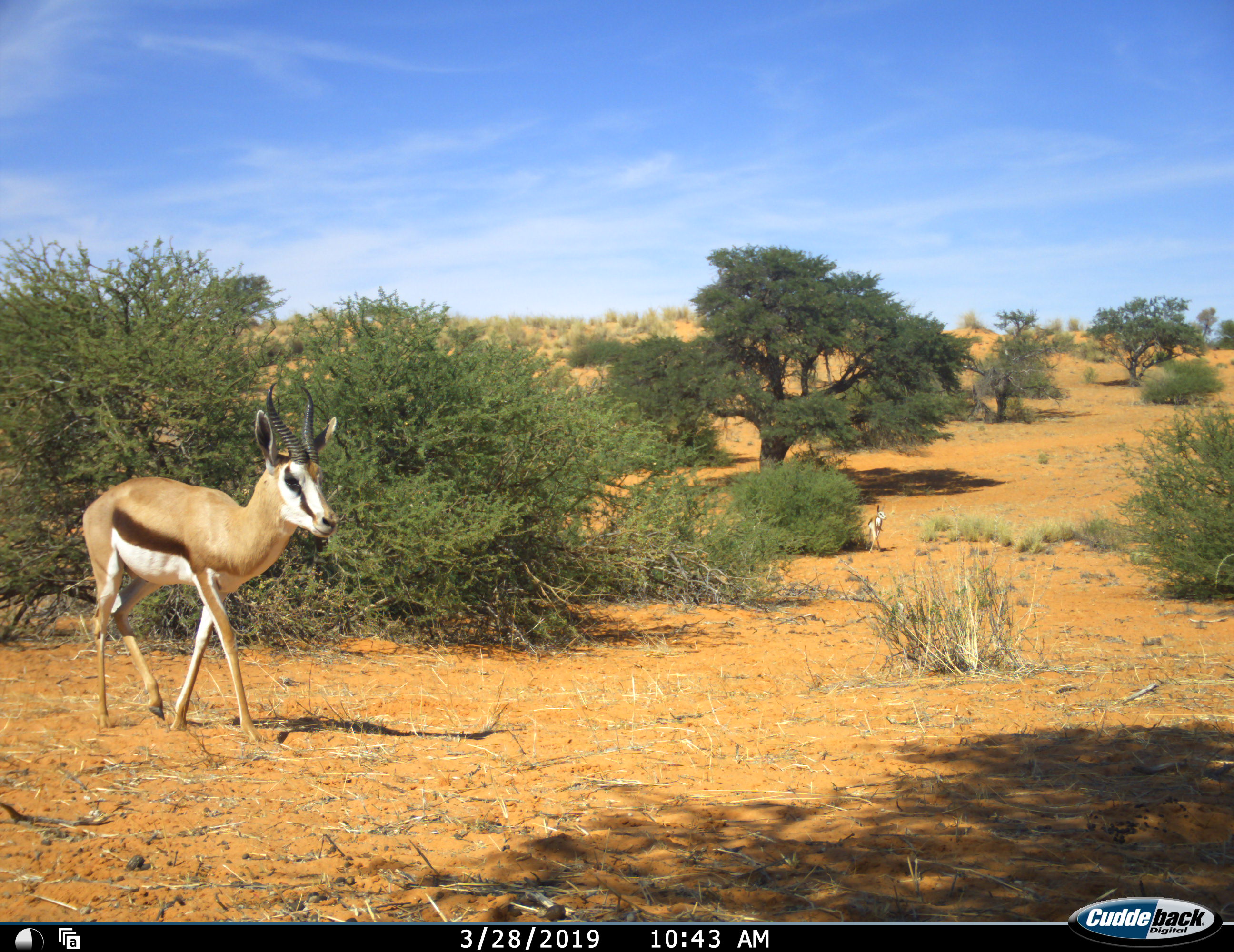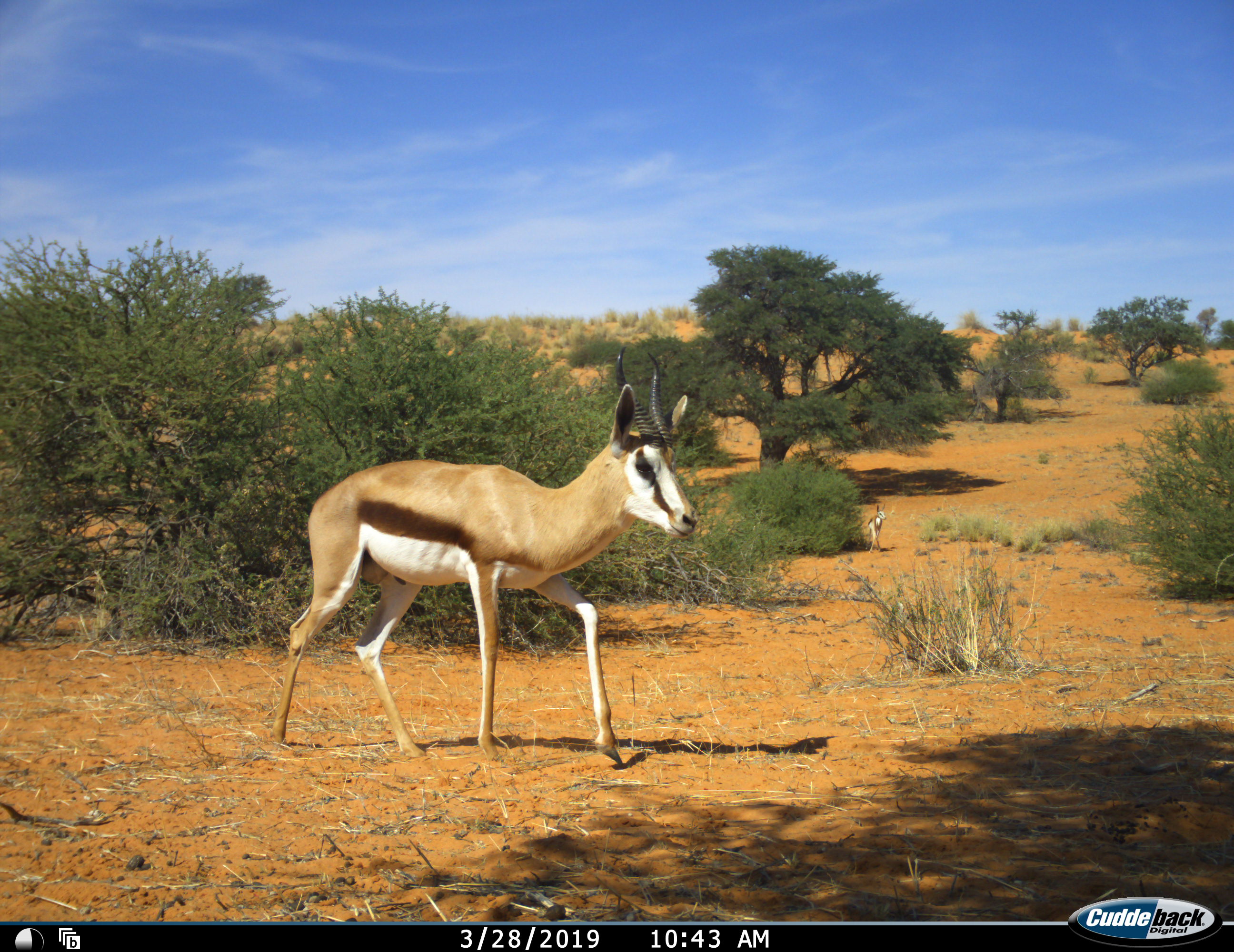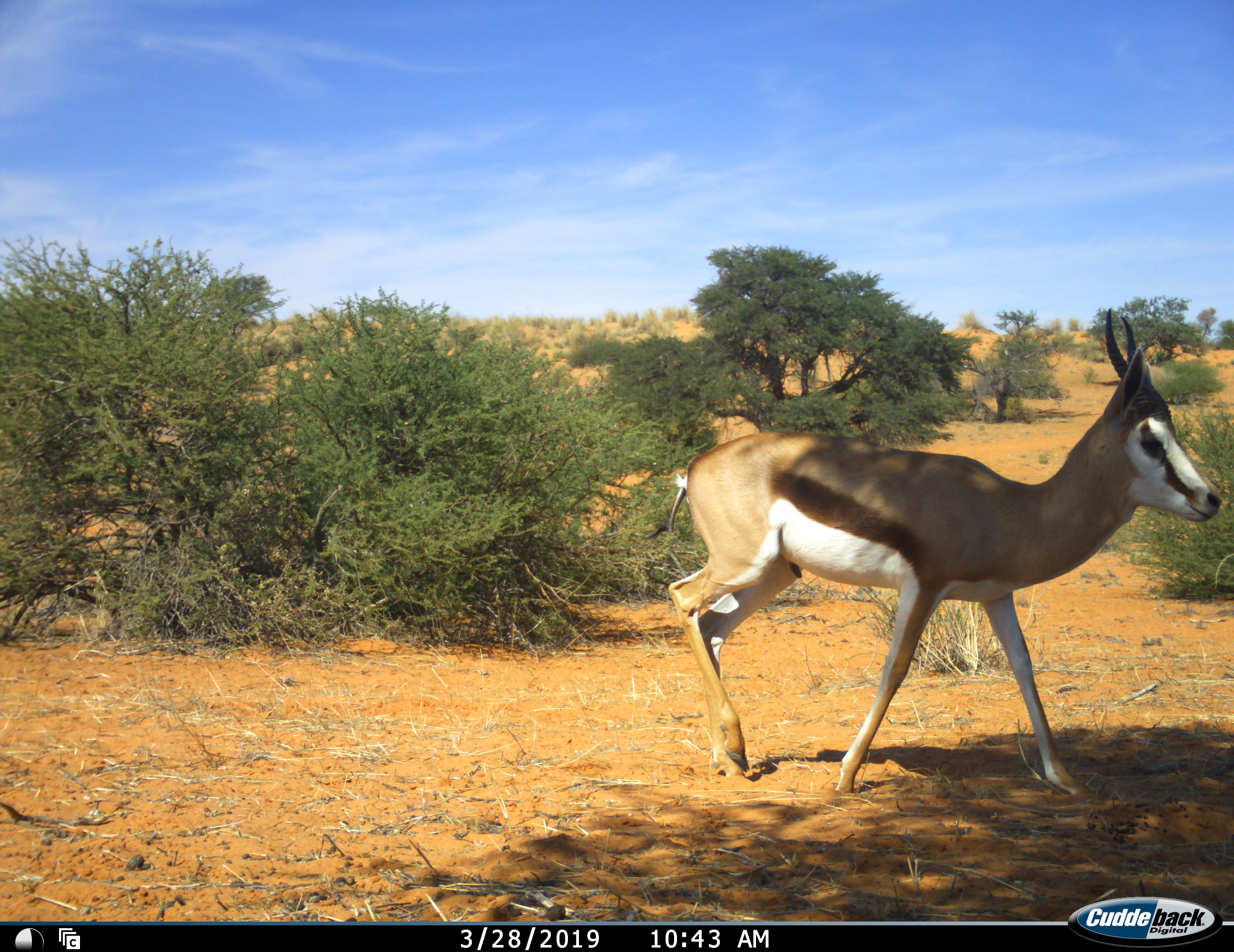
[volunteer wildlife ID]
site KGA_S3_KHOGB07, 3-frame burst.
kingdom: Animalia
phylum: Chordata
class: Mammalia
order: Artiodactyla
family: Bovidae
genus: Antidorcas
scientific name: Antidorcas marsupialis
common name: springbok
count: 2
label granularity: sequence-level